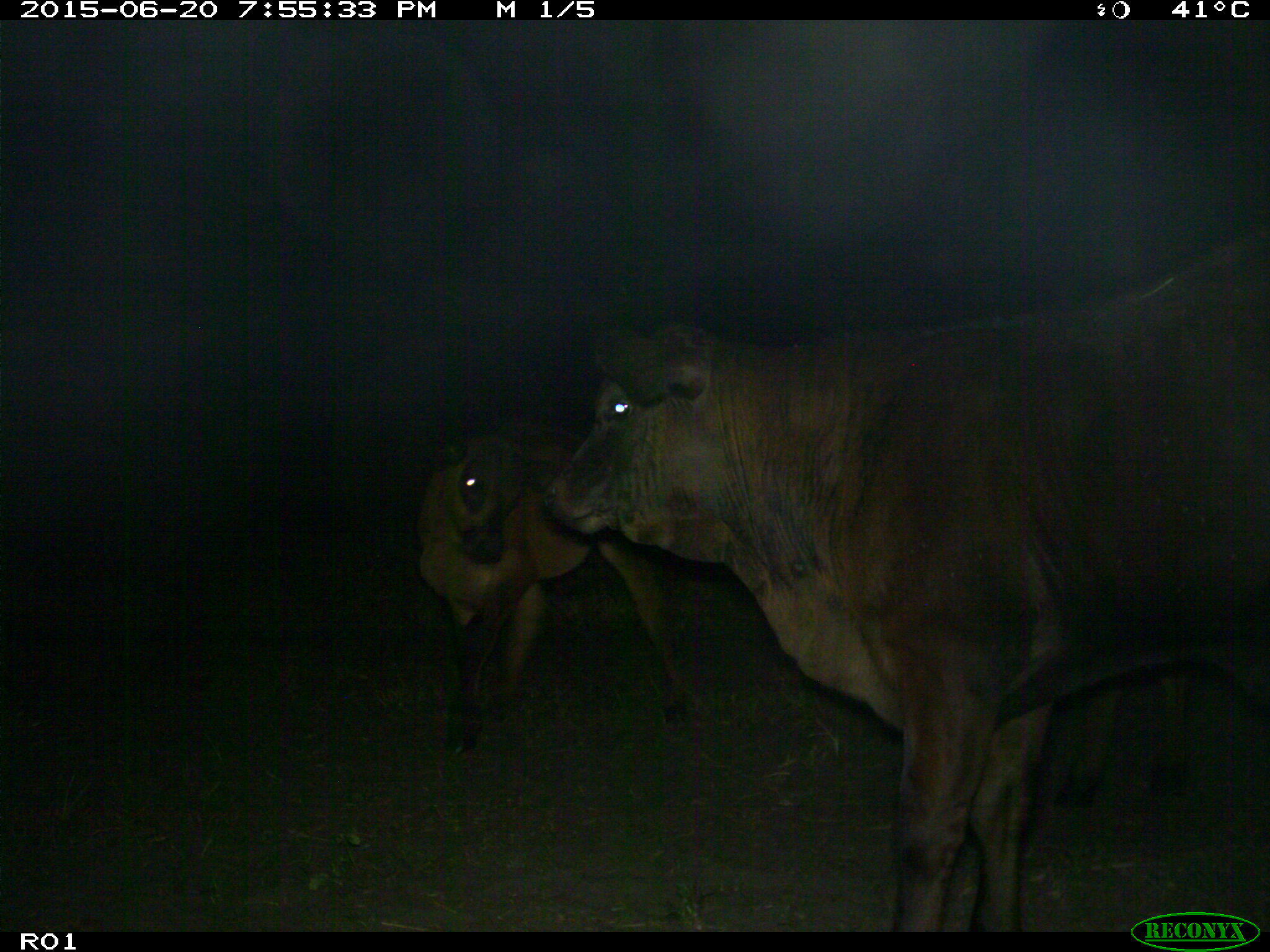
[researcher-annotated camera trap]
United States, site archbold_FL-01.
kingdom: Animalia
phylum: Chordata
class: Mammalia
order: Artiodactyla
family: Bovidae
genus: Bos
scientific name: Bos taurus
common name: domestic cow